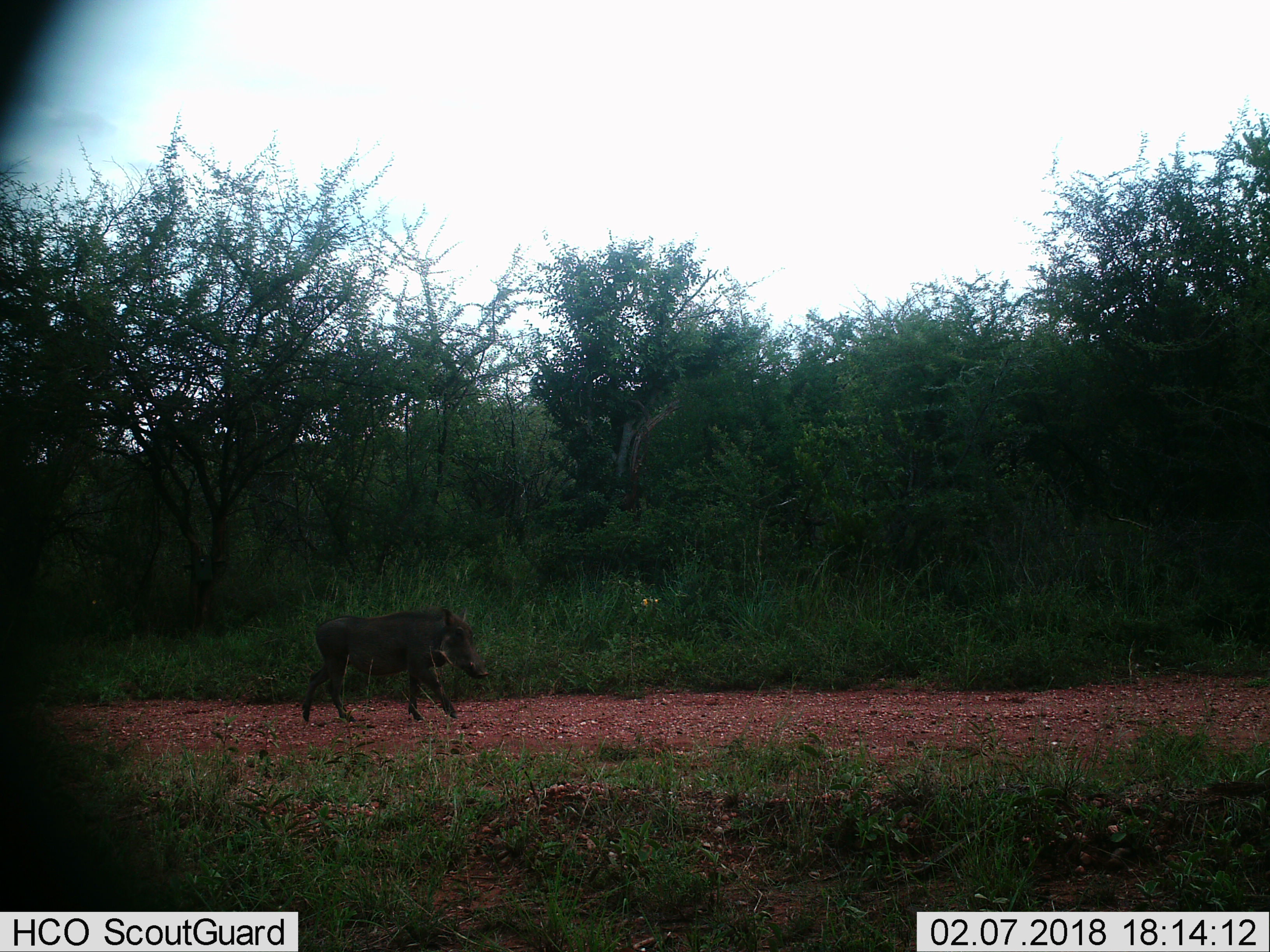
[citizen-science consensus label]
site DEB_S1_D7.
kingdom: Animalia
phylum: Chordata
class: Mammalia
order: Artiodactyla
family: Suidae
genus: Phacochoerus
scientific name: Phacochoerus africanus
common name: warthog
Warthog (Phacochoerus africanus), count 1. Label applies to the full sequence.